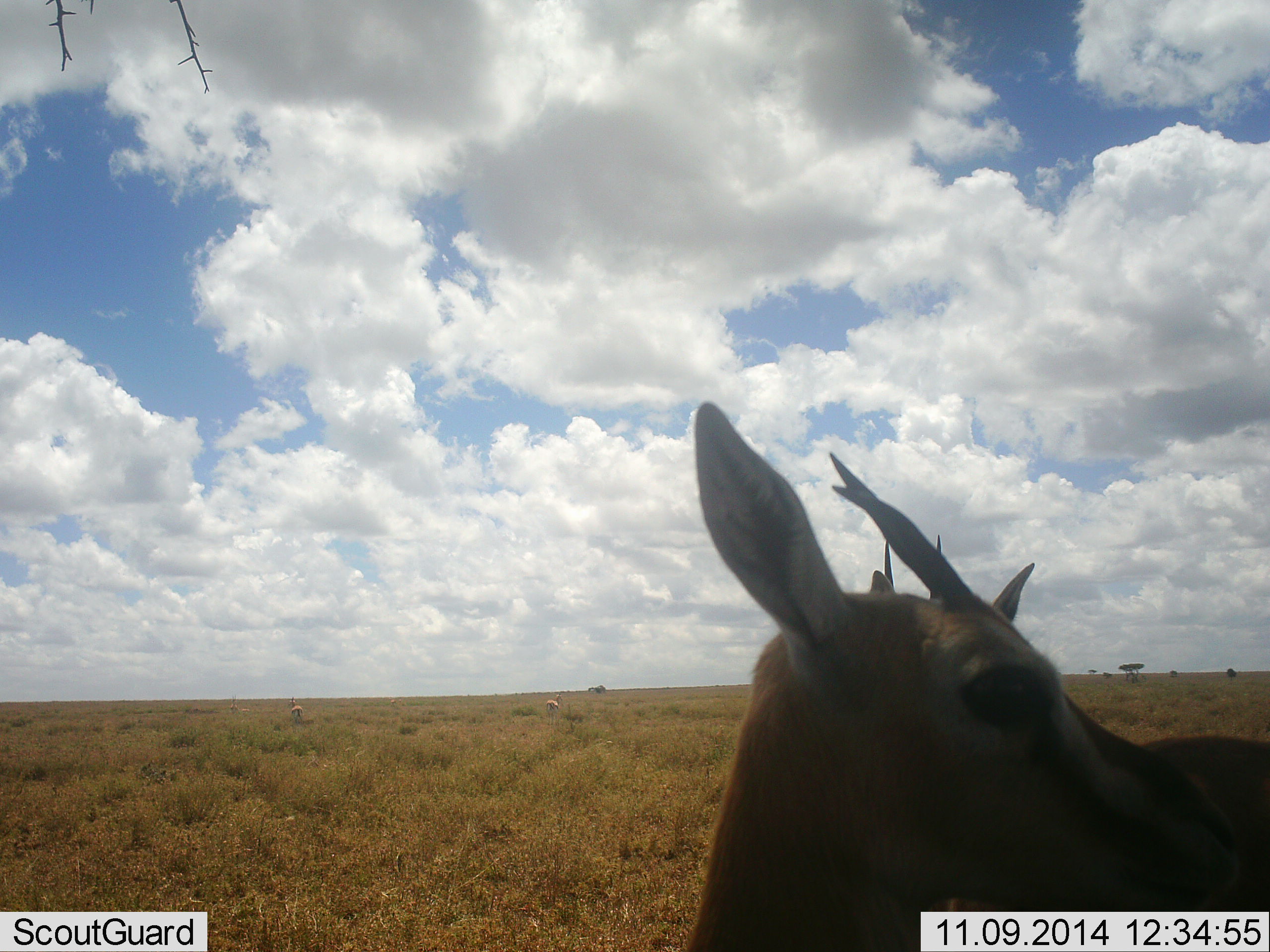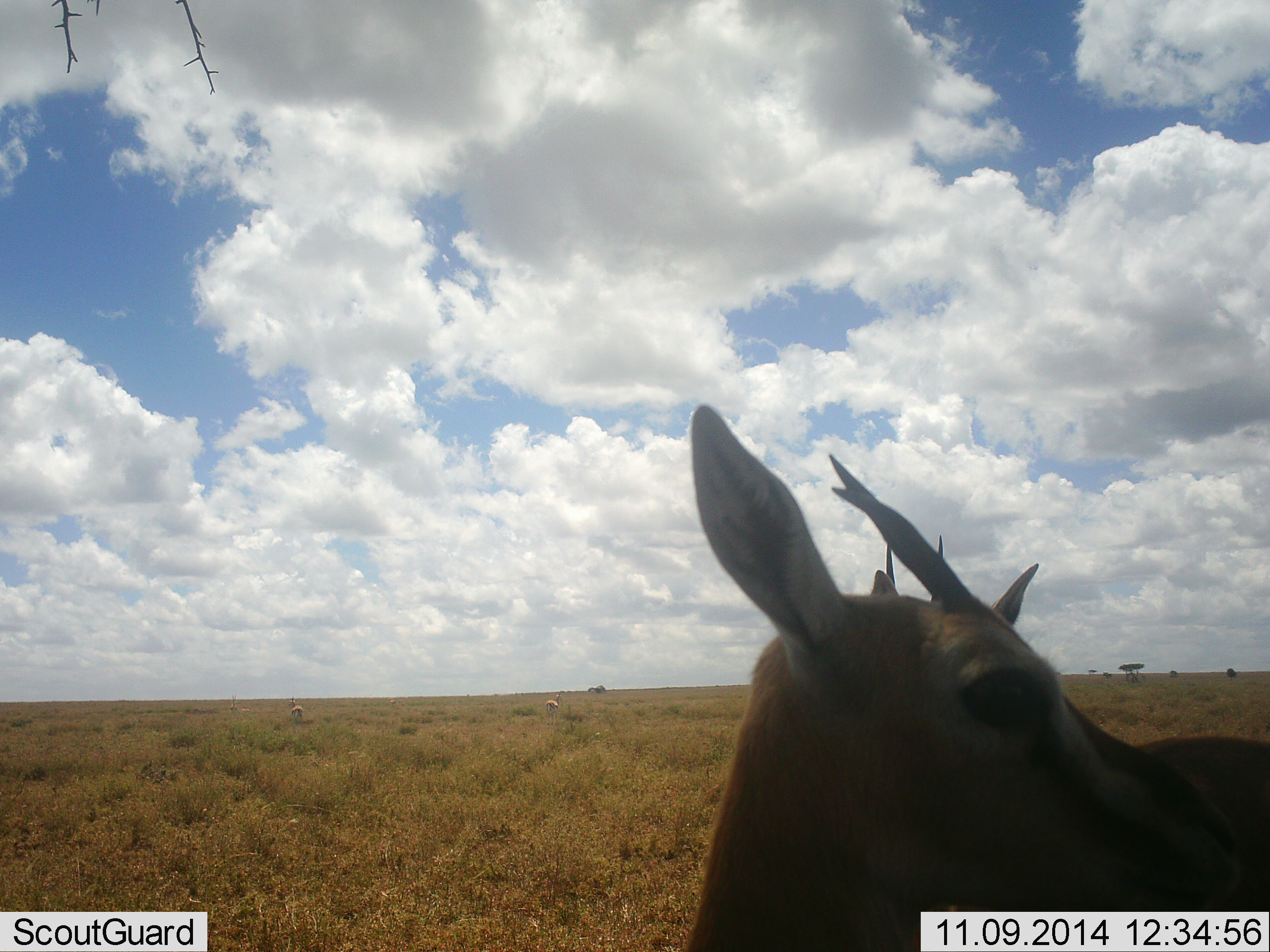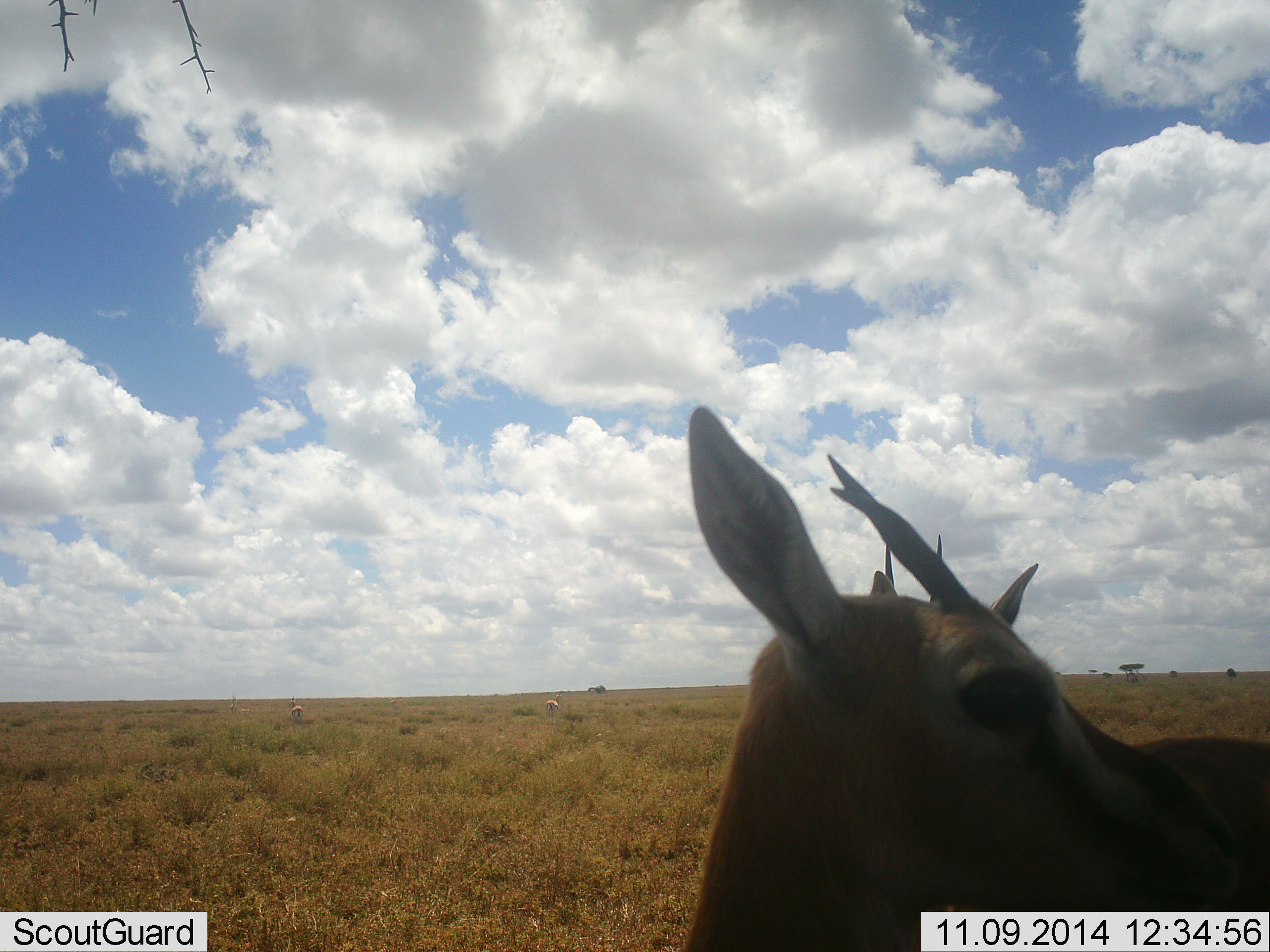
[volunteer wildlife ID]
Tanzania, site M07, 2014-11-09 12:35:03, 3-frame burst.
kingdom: Animalia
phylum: Chordata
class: Mammalia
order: Artiodactyla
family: Bovidae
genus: Eudorcas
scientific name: Eudorcas thomsonii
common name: thomson's gazelle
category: gazellethomsons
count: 4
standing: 100%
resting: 0%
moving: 10%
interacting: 0%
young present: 0%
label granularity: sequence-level